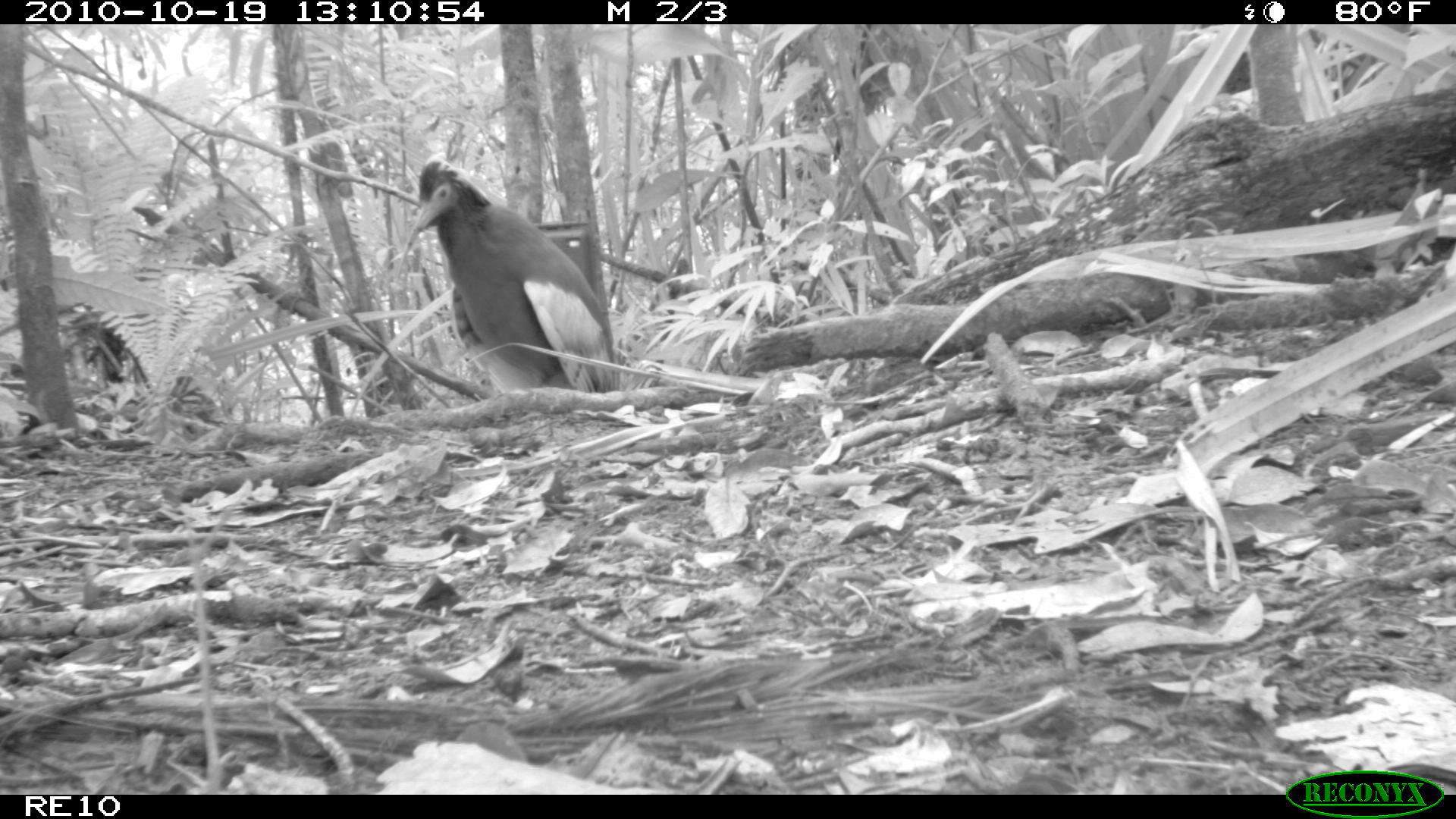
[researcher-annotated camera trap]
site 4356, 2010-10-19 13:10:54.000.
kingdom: Animalia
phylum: Chordata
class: Aves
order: Pelecaniformes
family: Threskiornithidae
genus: Lophotibis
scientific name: Lophotibis cristata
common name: madagascan ibis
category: lophotibis cristataa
Lophotibis cristataa (madagascan ibis) (Lophotibis cristata), count 1.